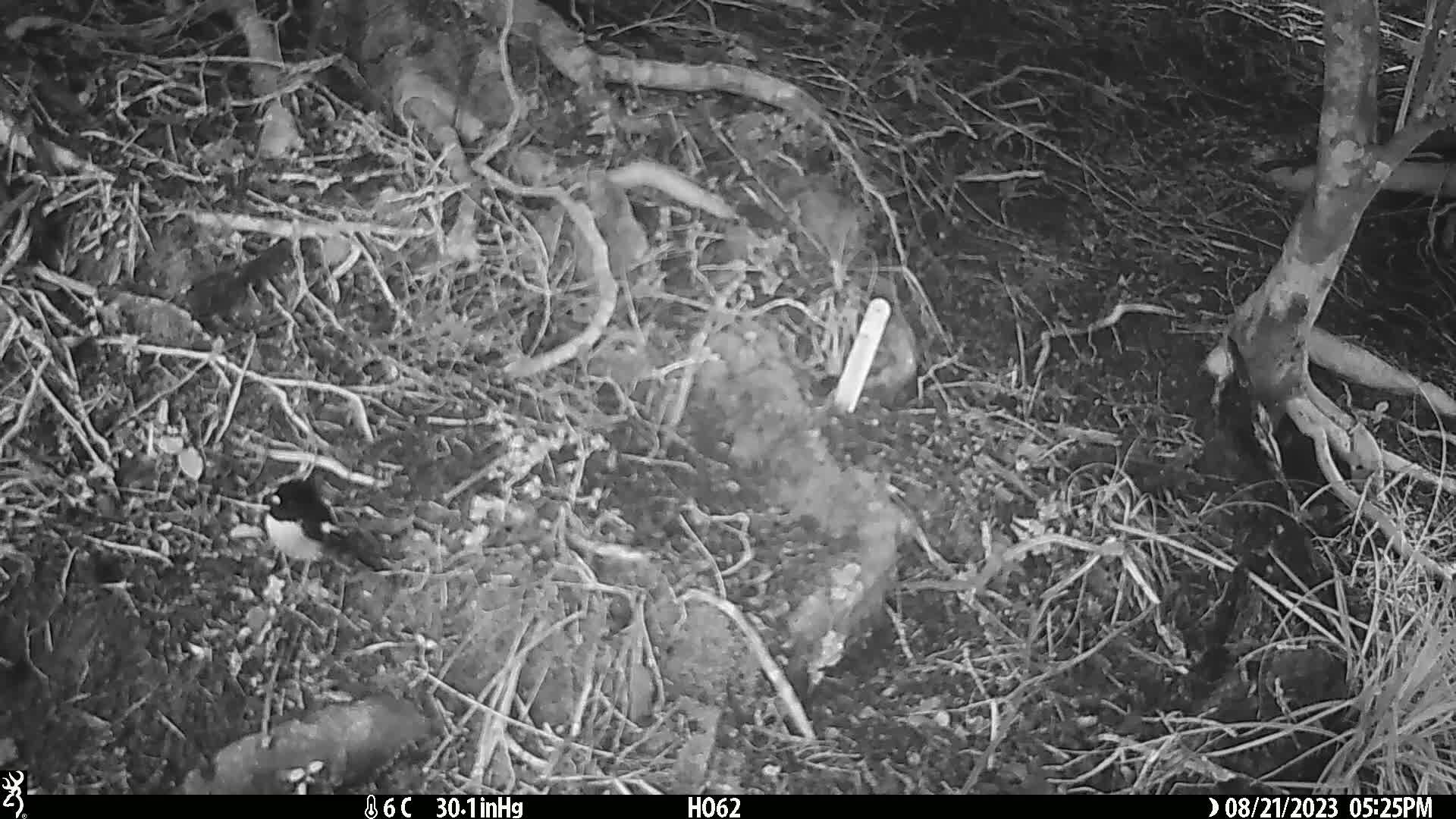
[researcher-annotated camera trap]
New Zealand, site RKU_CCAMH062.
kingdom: Animalia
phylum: Chordata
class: Aves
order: Passeriformes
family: Petroicidae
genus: Petroica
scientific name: Petroica macrocephala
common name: tomtit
Tomtit (Petroica macrocephala).